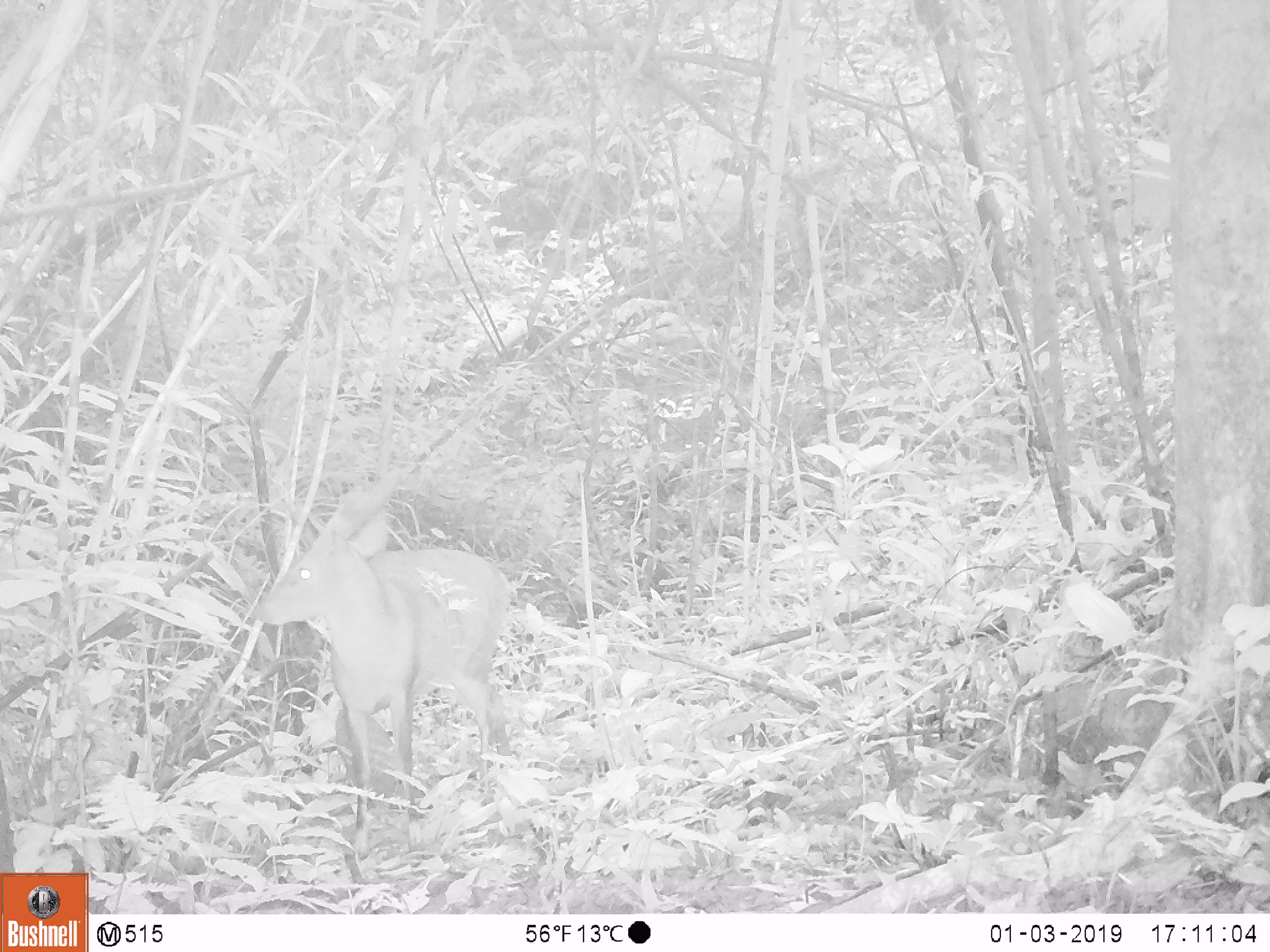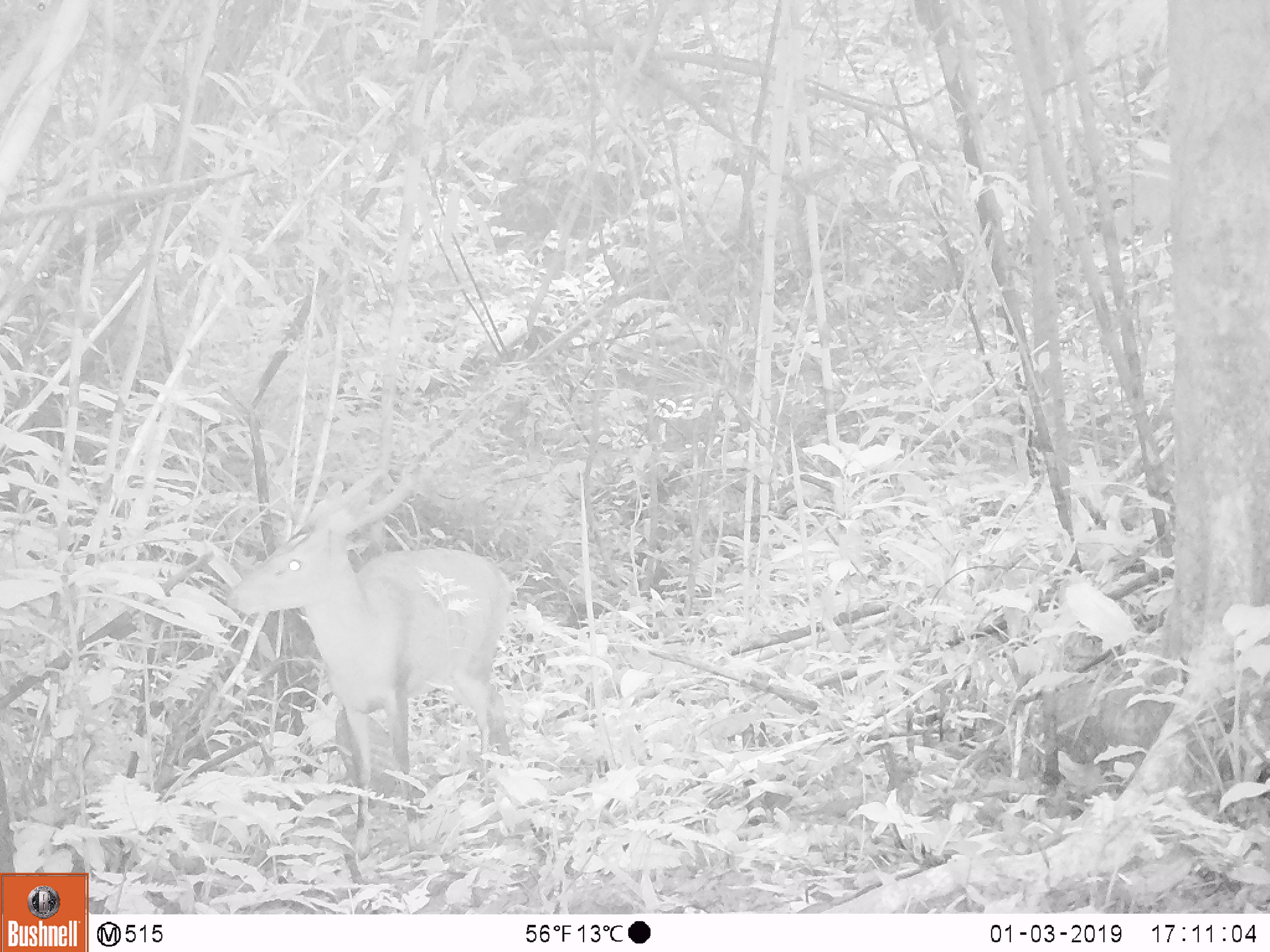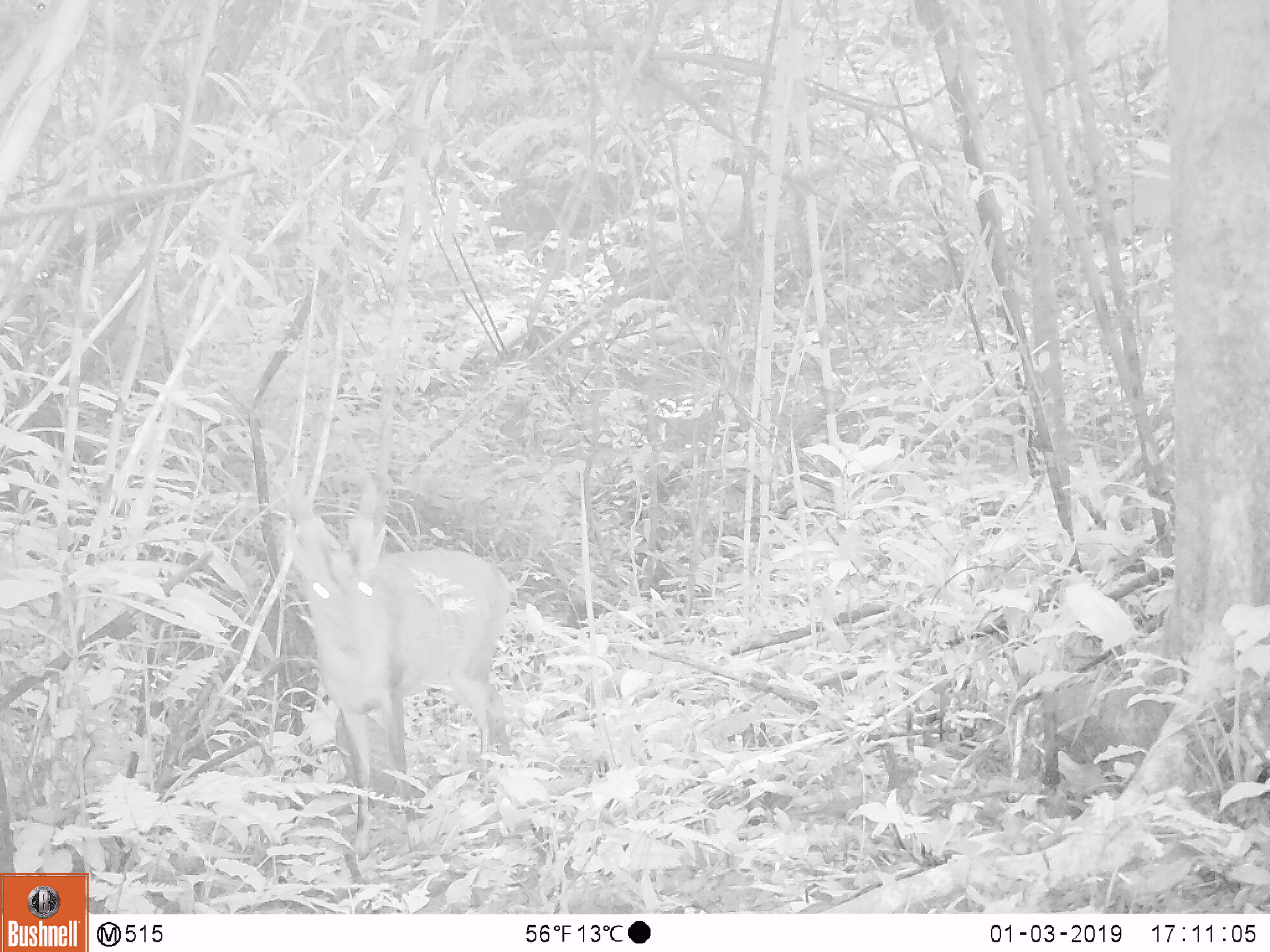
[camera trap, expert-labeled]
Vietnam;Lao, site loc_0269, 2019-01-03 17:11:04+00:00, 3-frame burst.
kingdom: Animalia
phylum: Chordata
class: Mammalia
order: Artiodactyla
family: Cervidae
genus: Muntiacus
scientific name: Muntiacus vuquangensis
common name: large-antlered muntjac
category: large antlered muntjac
Large antlered muntjac (large-antlered muntjac) (Muntiacus vuquangensis). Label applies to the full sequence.